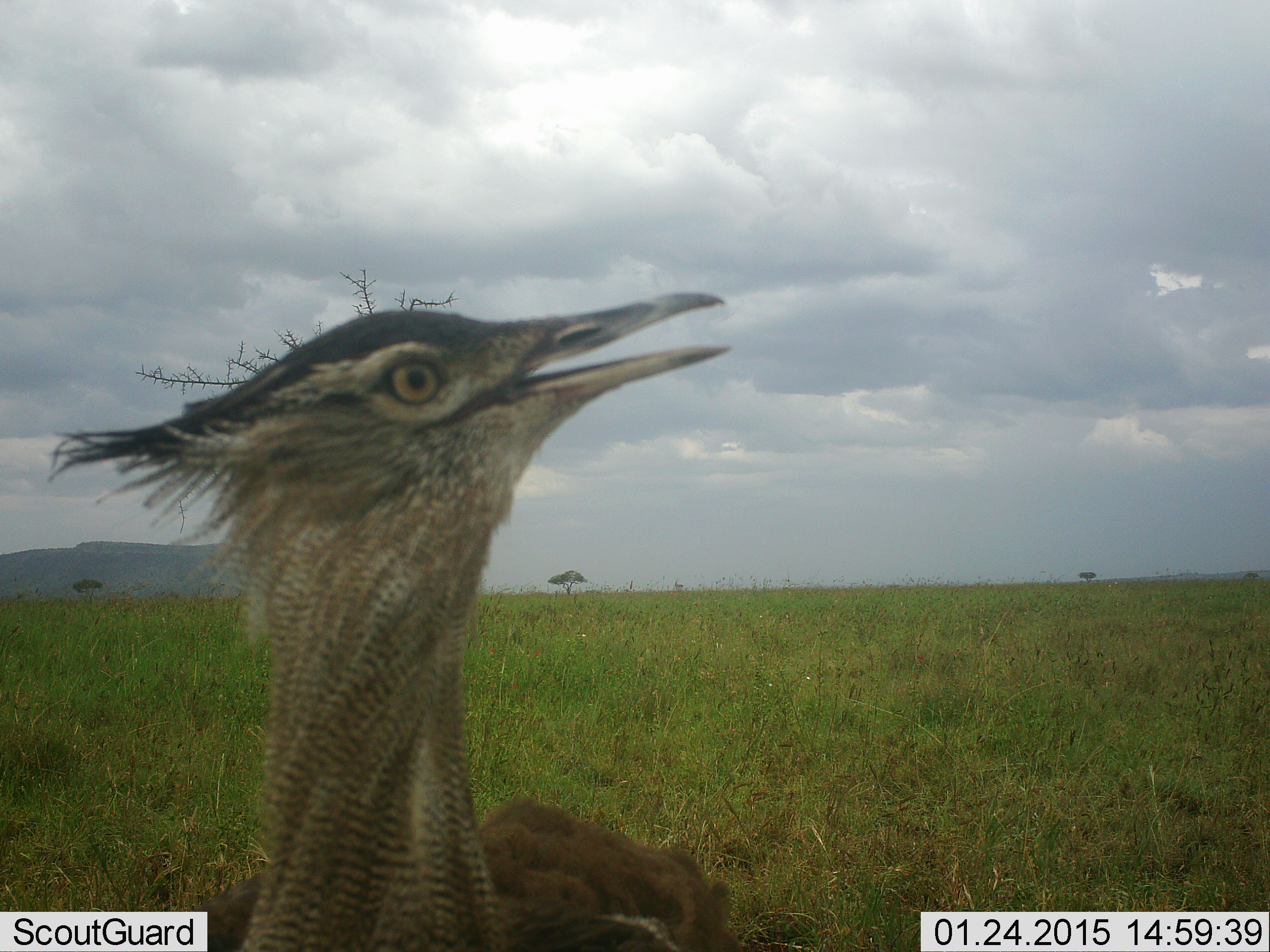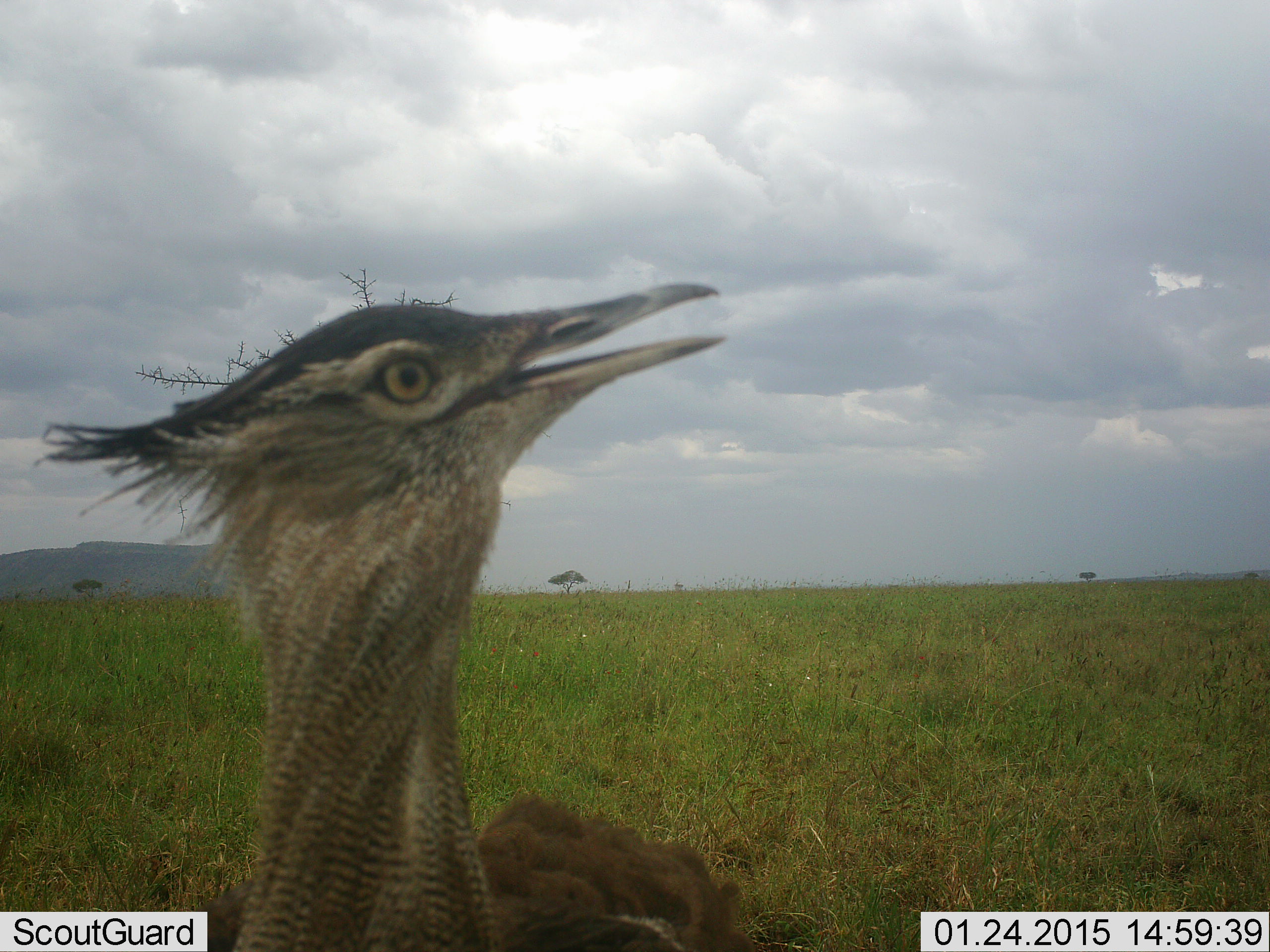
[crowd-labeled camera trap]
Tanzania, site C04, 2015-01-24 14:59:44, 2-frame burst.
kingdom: Animalia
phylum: Chordata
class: Aves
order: Otidiformes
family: Otididae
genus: Ardeotis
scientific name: Ardeotis kori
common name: kori bustard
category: koribustard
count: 1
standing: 100%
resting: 10%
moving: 0%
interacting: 0%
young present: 0%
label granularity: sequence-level